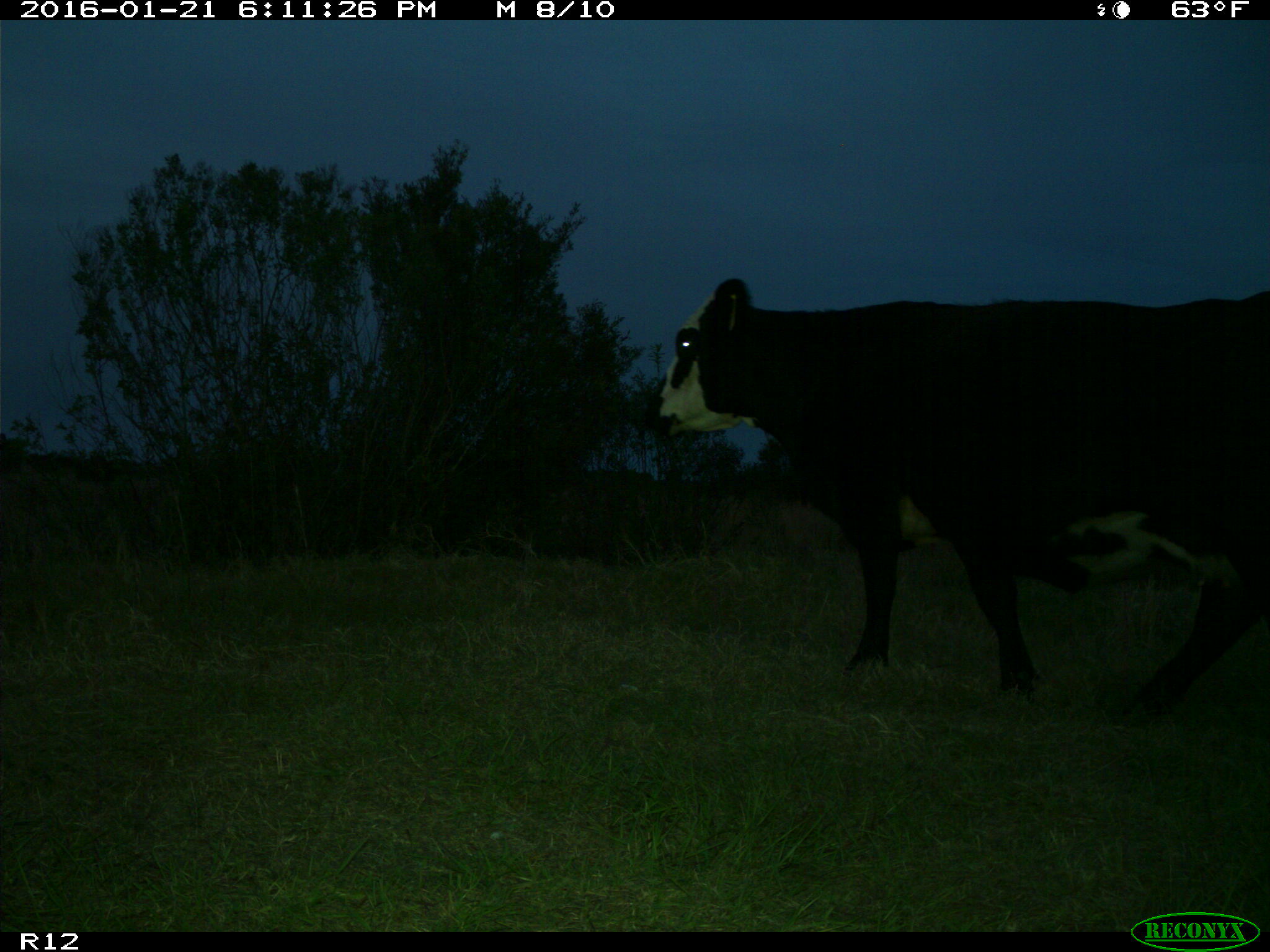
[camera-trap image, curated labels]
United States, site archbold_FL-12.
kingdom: Animalia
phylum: Chordata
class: Mammalia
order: Artiodactyla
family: Bovidae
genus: Bos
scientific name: Bos taurus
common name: domestic cow